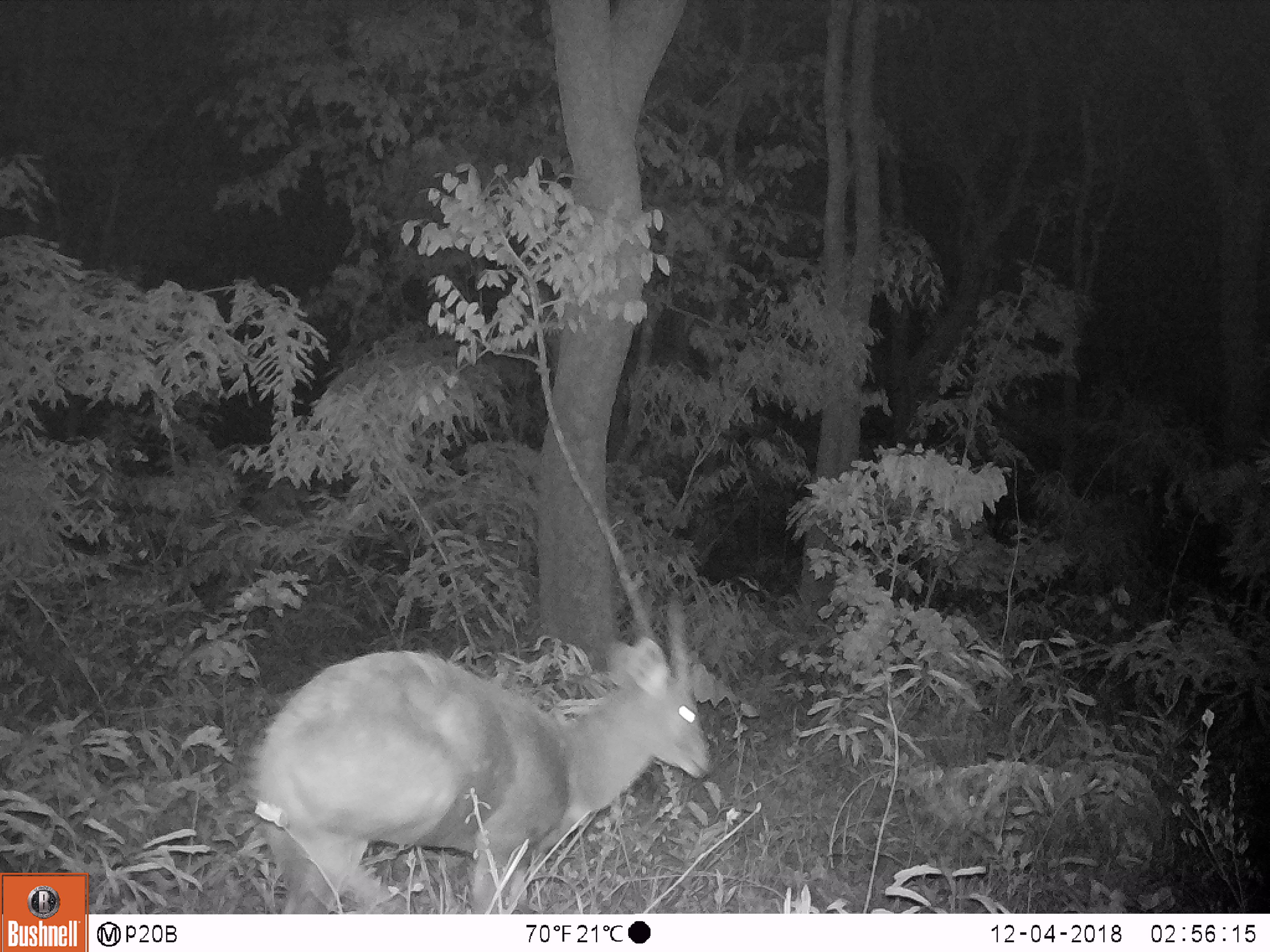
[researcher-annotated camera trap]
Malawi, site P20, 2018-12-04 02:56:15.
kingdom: Animalia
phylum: Chordata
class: Mammalia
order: Artiodactyla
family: Bovidae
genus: Tragelaphus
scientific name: Tragelaphus sylvaticus sylvaticus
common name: cape bushbuck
Cape bushbuck (Tragelaphus sylvaticus sylvaticus), count 1.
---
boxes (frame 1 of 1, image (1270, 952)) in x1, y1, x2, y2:
cape bushbuck: 246, 571, 715, 911